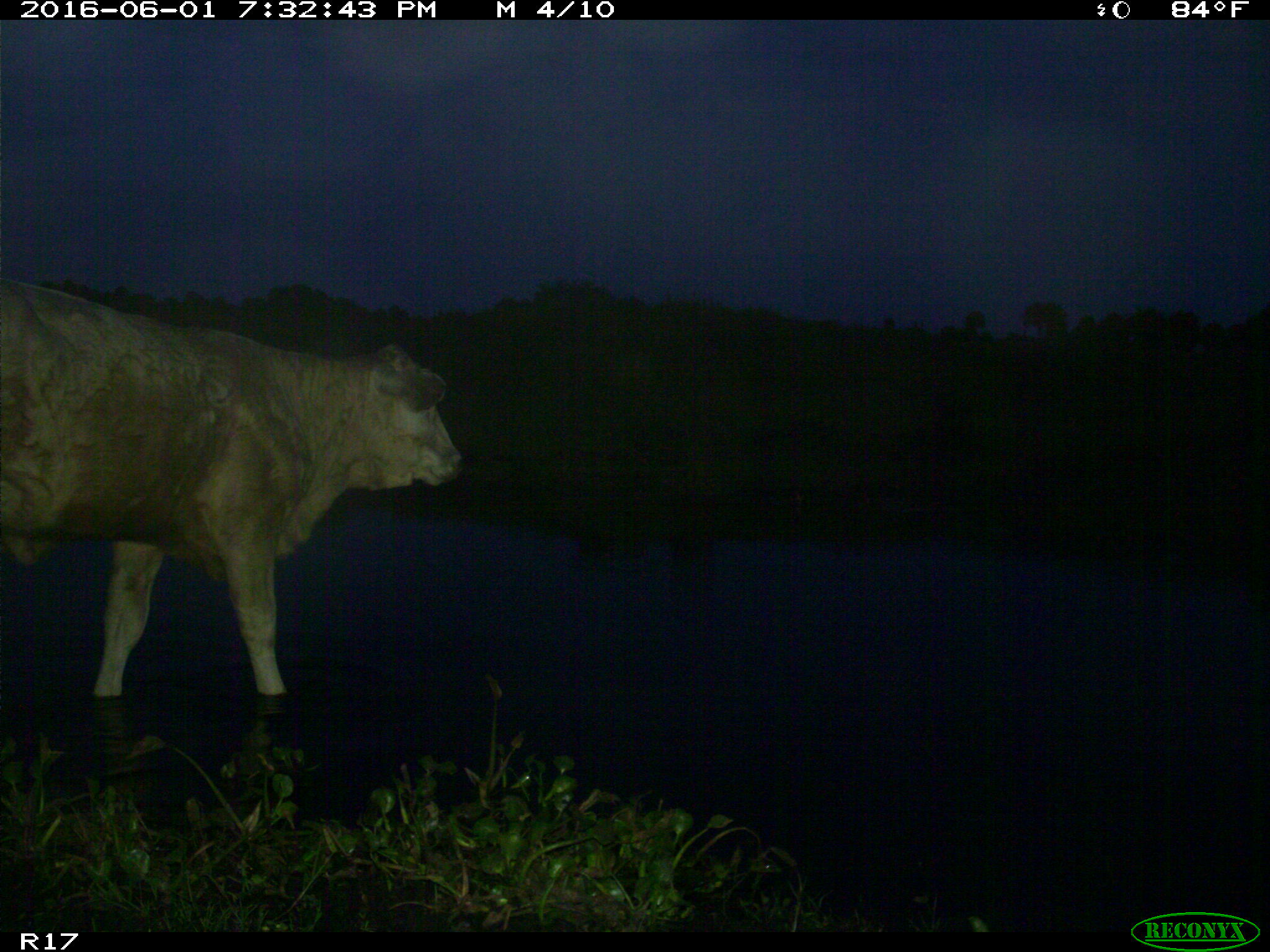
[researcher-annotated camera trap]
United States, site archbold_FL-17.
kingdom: Animalia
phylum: Chordata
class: Mammalia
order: Artiodactyla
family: Bovidae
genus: Bos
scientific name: Bos taurus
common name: domestic cow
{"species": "Bos taurus (domestic cow)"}